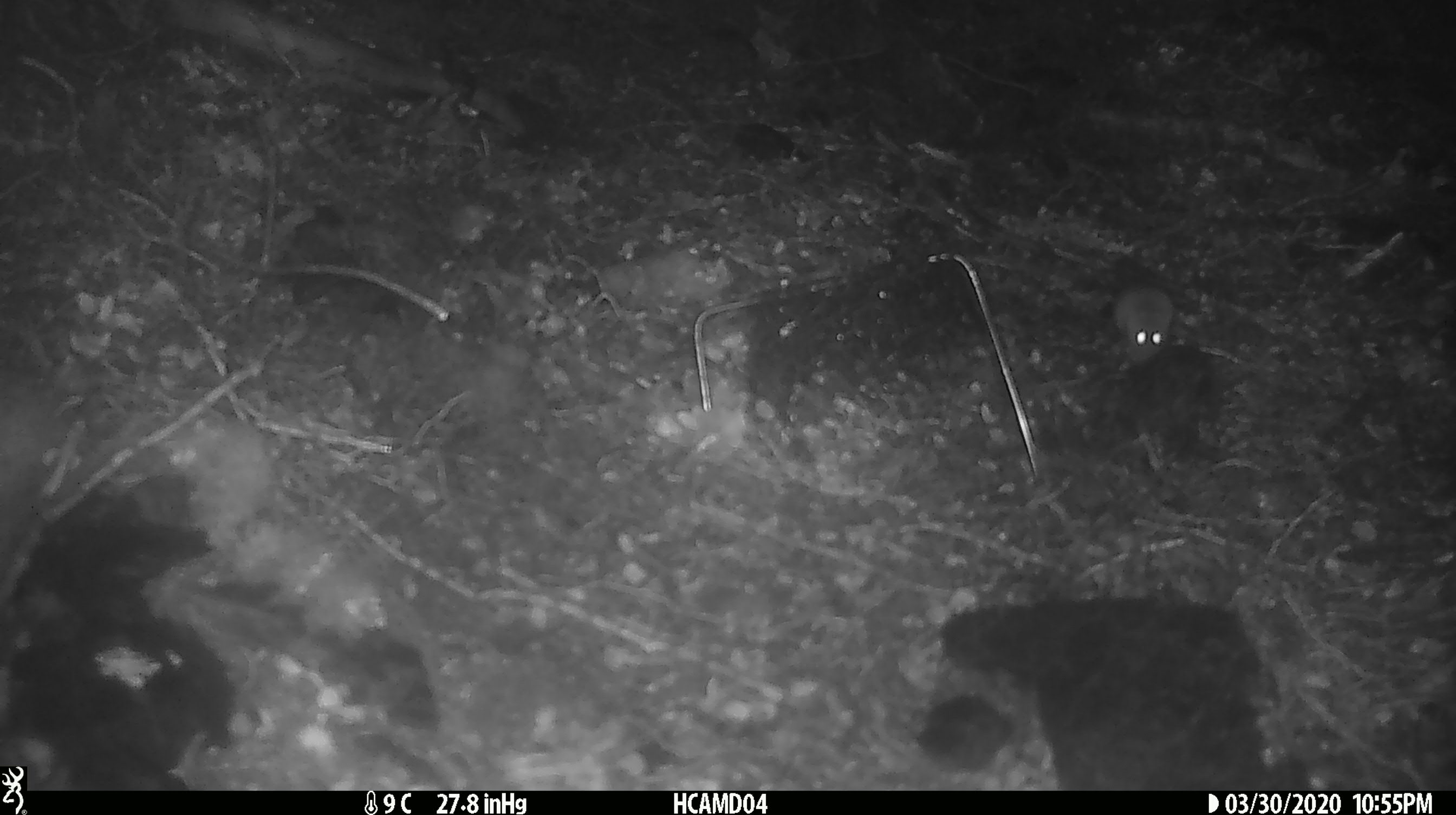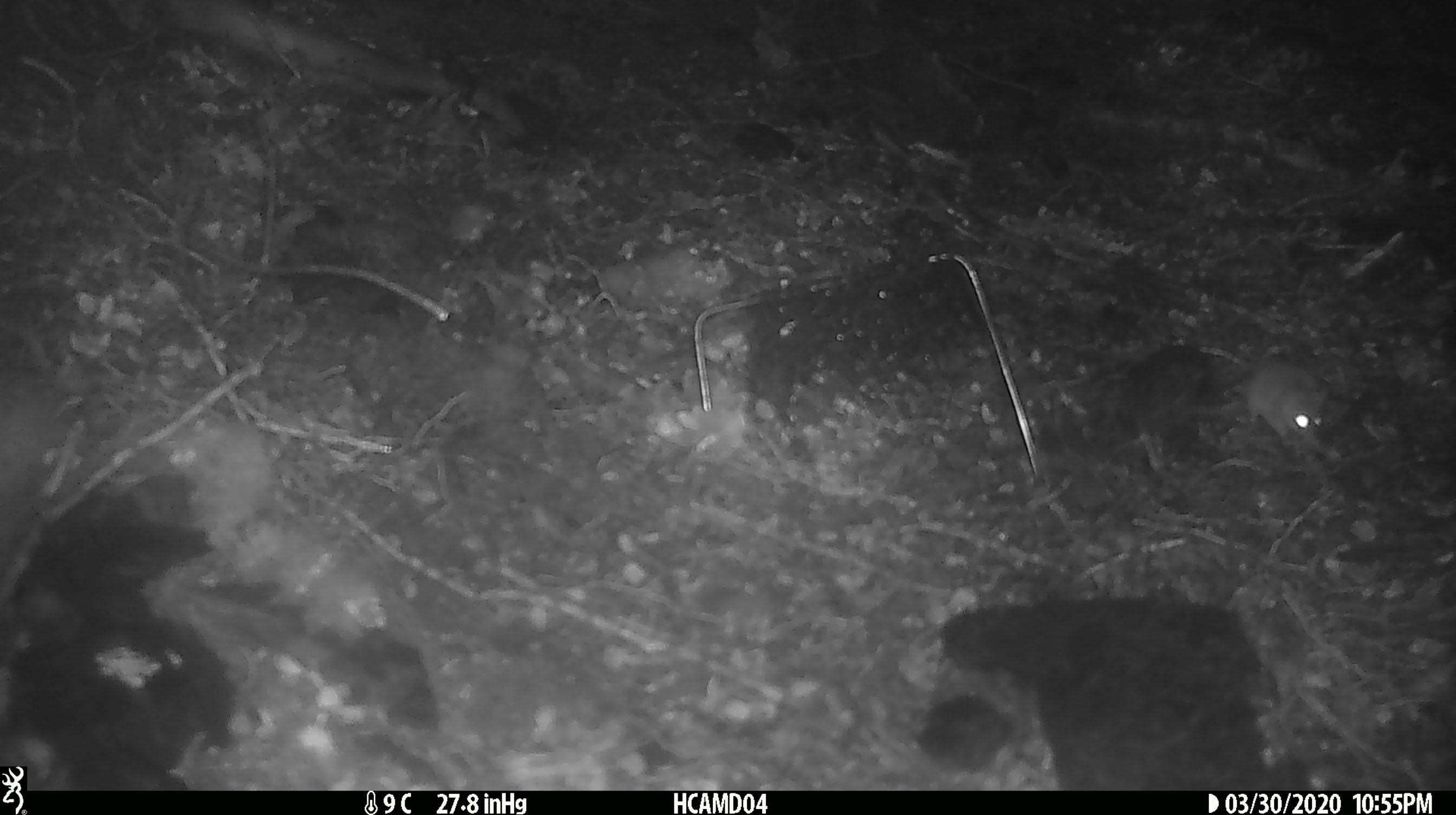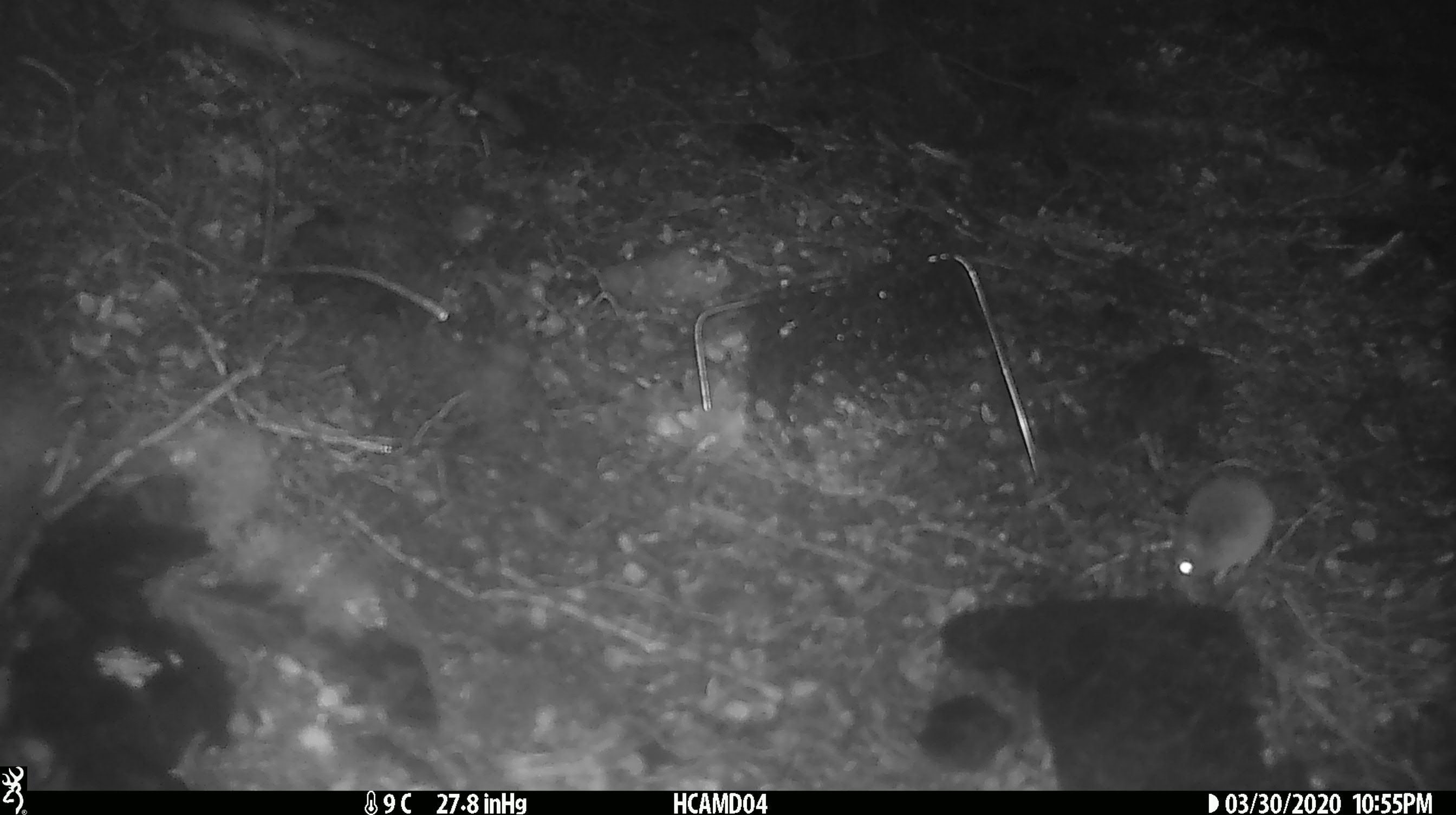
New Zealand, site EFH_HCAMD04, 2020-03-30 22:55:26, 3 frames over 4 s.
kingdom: Animalia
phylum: Chordata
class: Mammalia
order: Rodentia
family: Muridae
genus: Mus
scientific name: Mus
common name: mouse